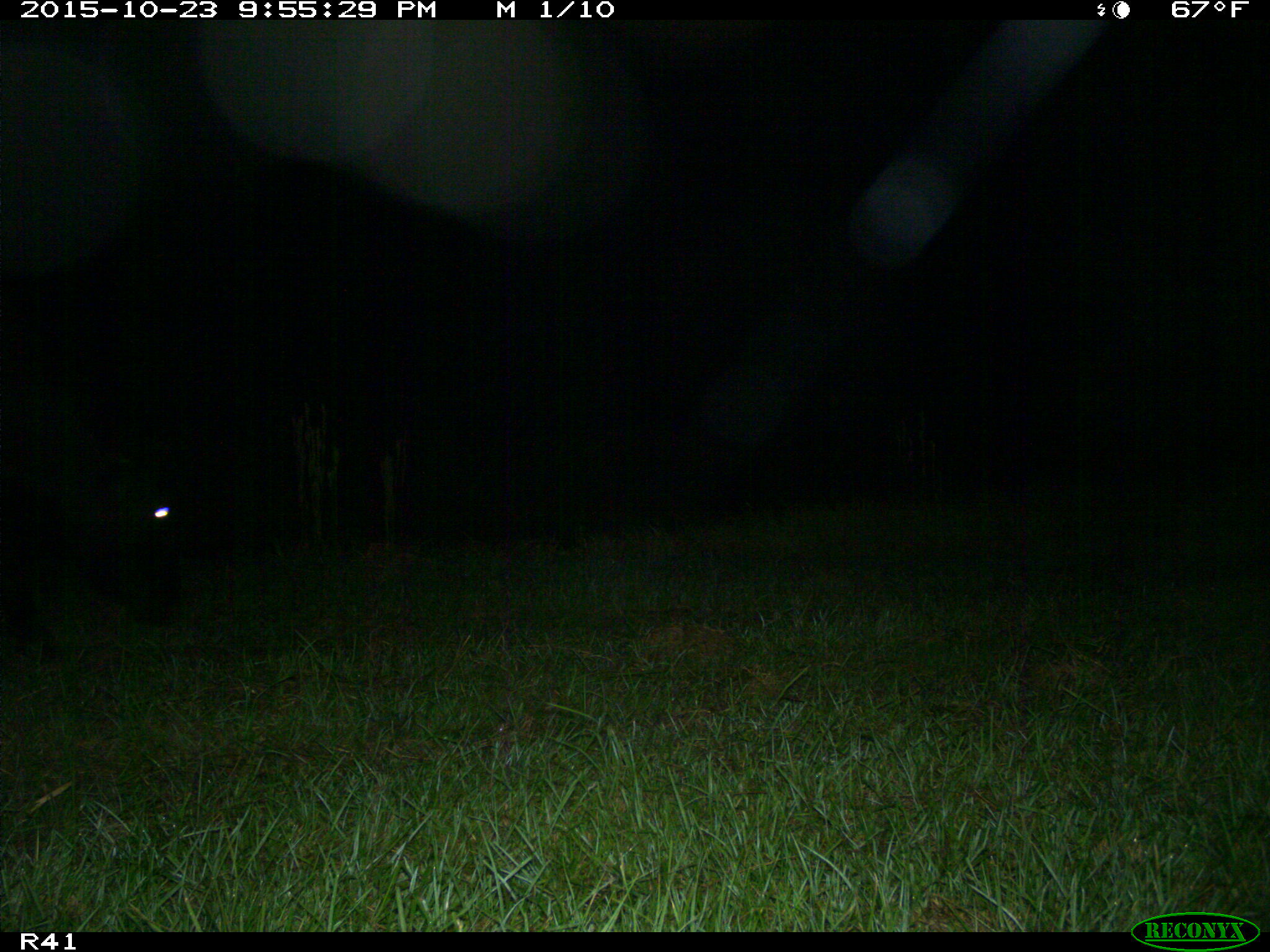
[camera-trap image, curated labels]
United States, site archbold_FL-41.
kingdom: Animalia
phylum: Chordata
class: Mammalia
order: Artiodactyla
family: Bovidae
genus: Bos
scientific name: Bos taurus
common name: domestic cow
Bos taurus (domestic cow).